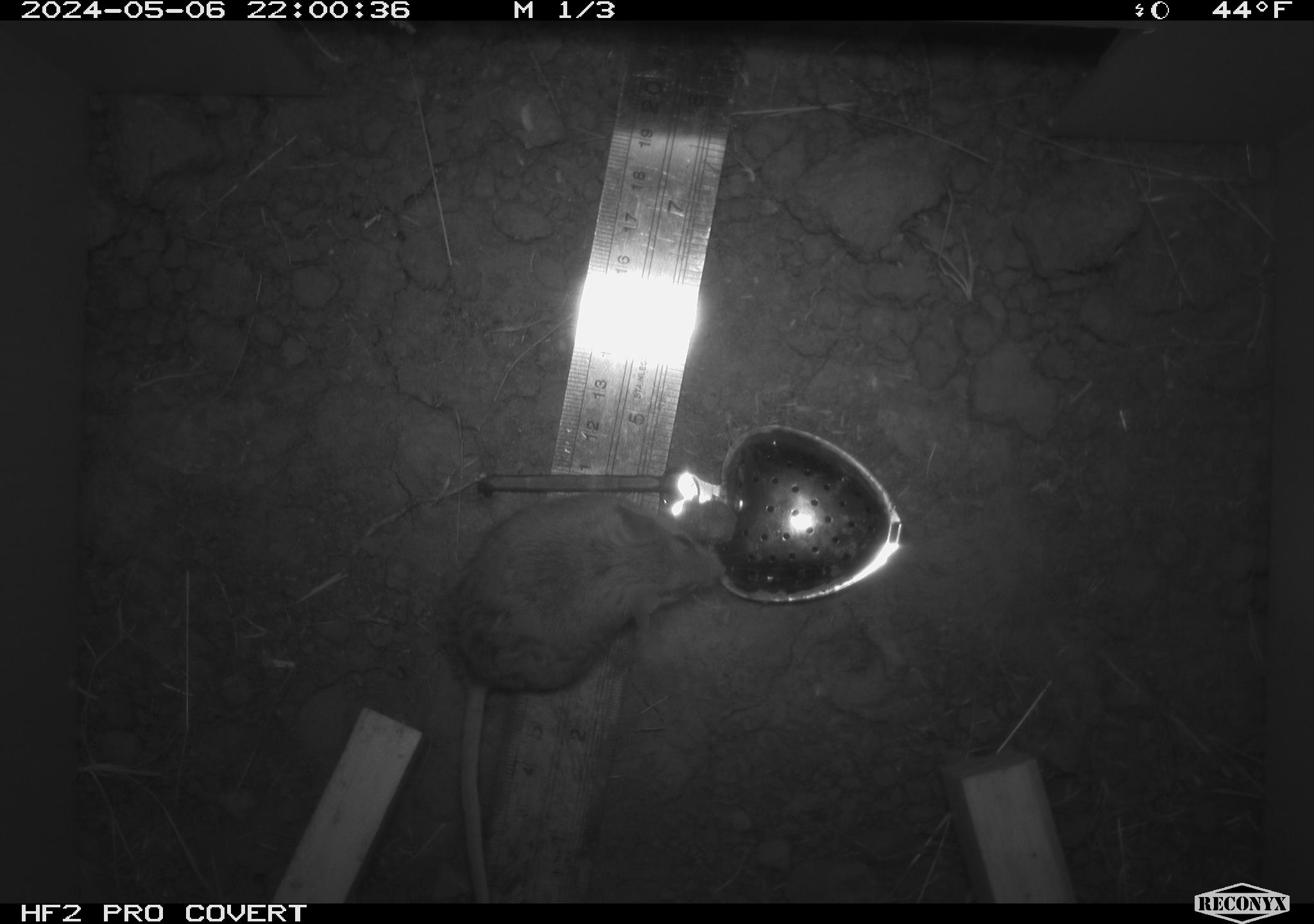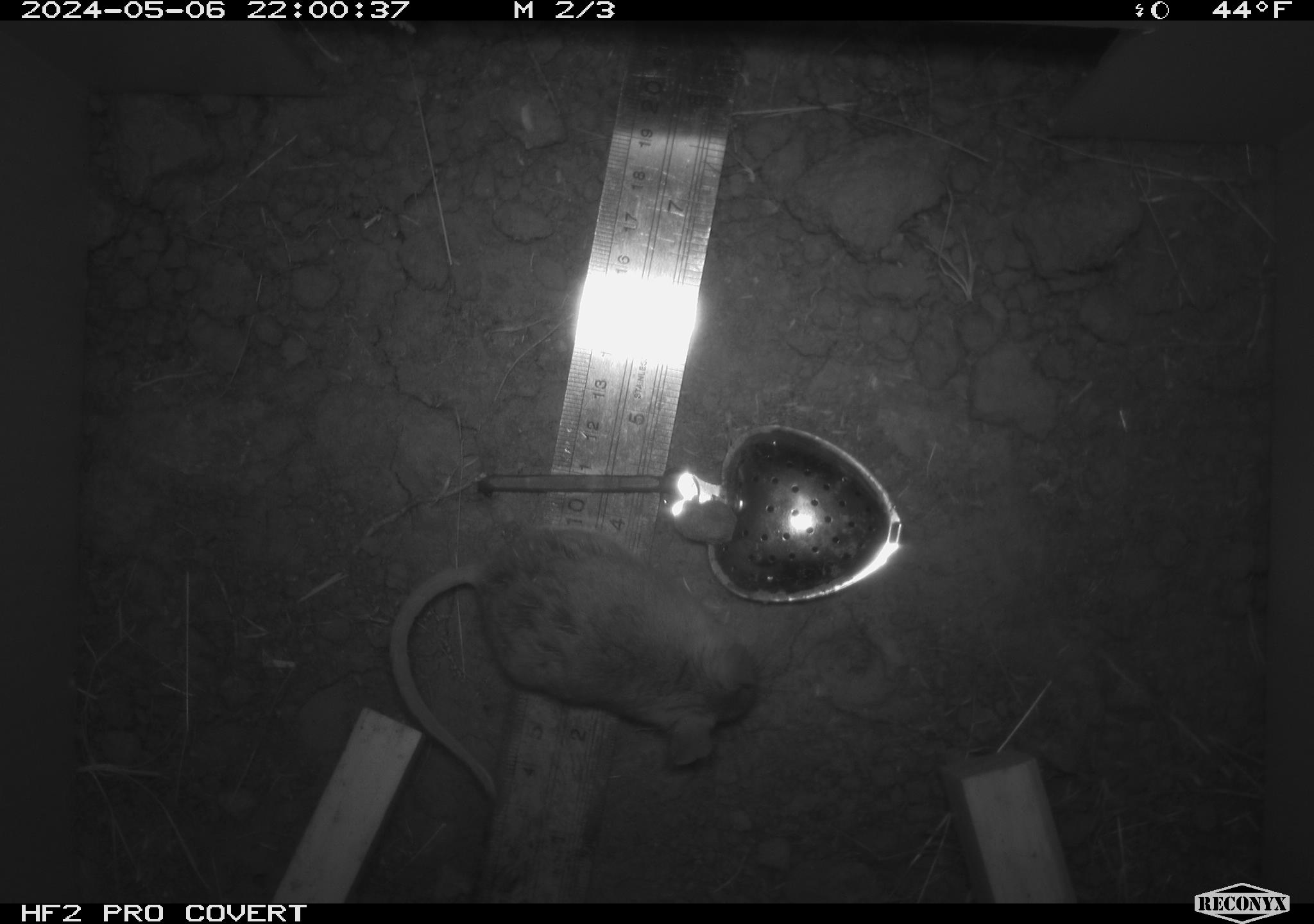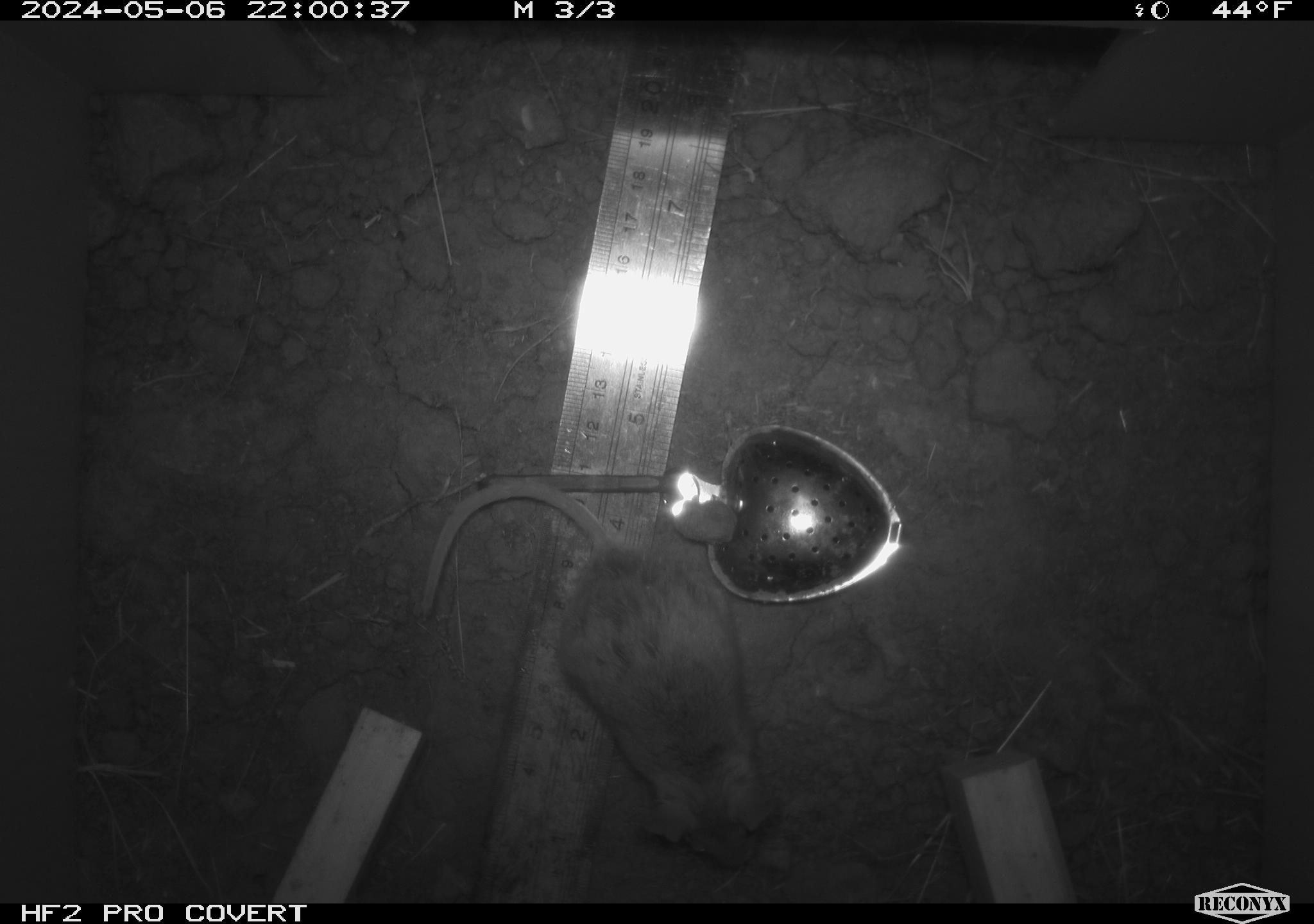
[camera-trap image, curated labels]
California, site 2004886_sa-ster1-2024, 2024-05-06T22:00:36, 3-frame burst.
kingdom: Animalia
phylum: Chordata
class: Mammalia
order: Rodentia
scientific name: Rodentia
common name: mouse species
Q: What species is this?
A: Mouse species (Rodentia).